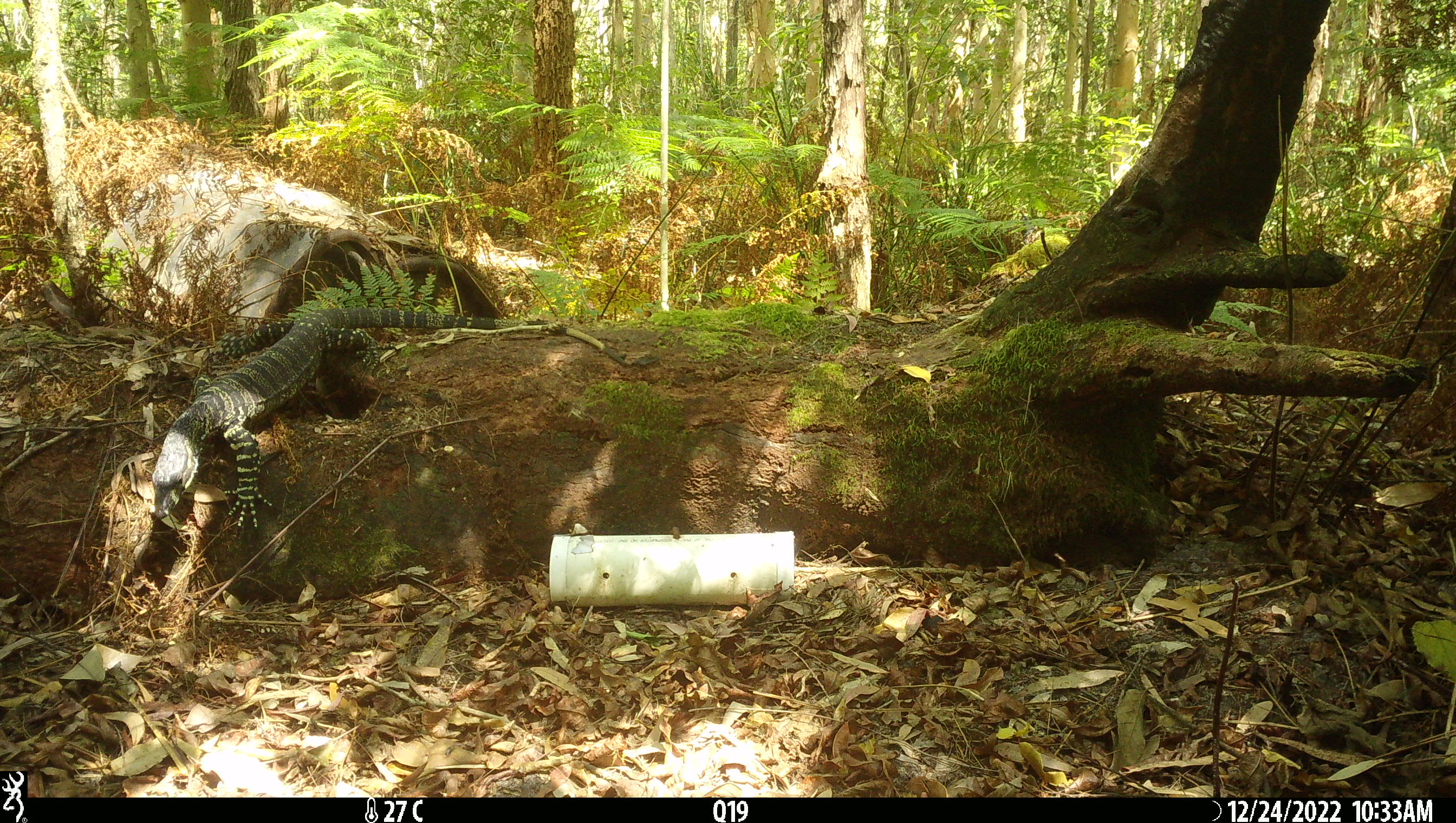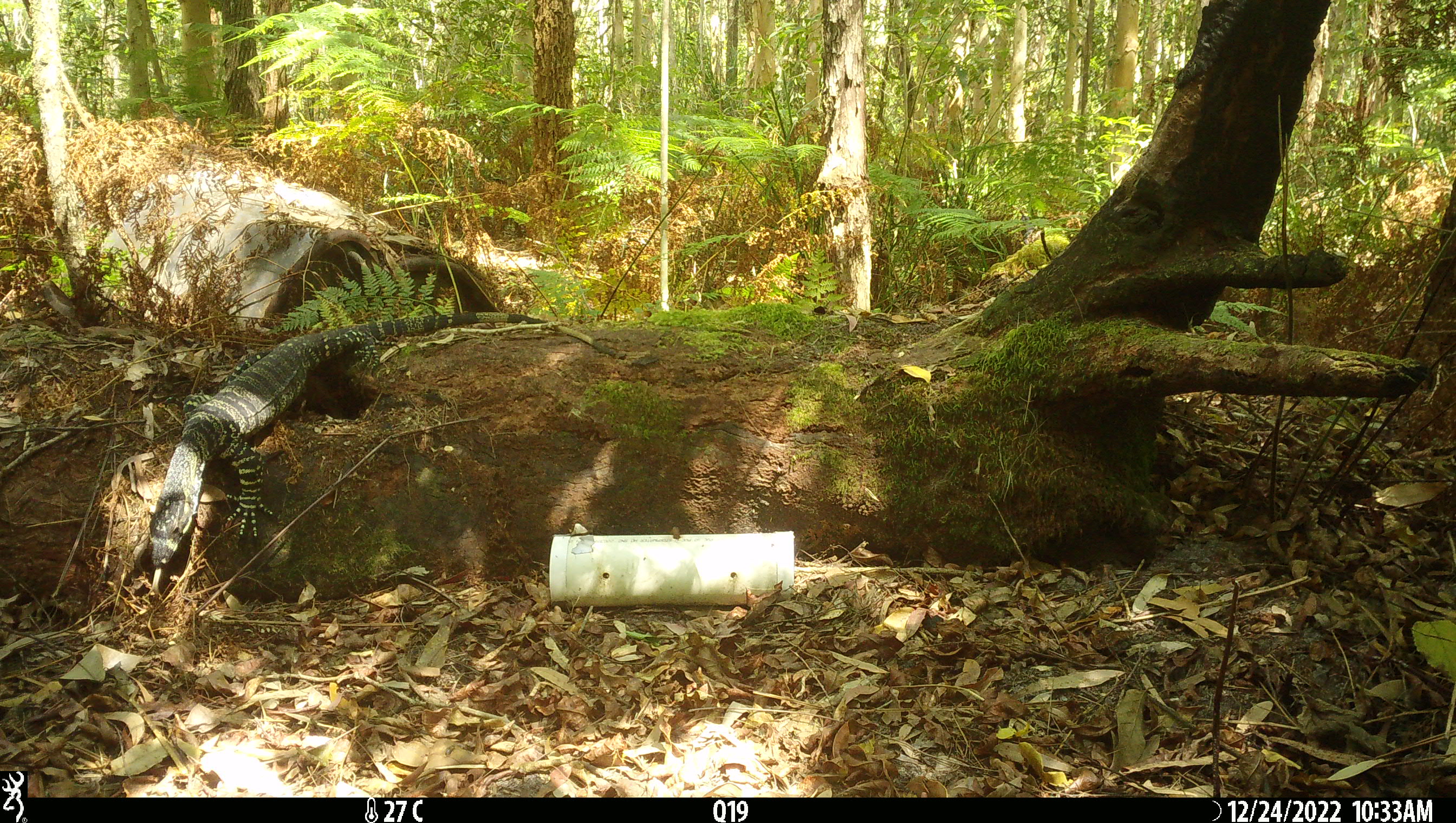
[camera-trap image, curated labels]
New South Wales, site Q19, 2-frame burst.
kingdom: Animalia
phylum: Chordata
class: Reptilia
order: Squamata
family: Varanidae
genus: Varanus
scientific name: Varanus varius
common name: lace monitor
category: goanna